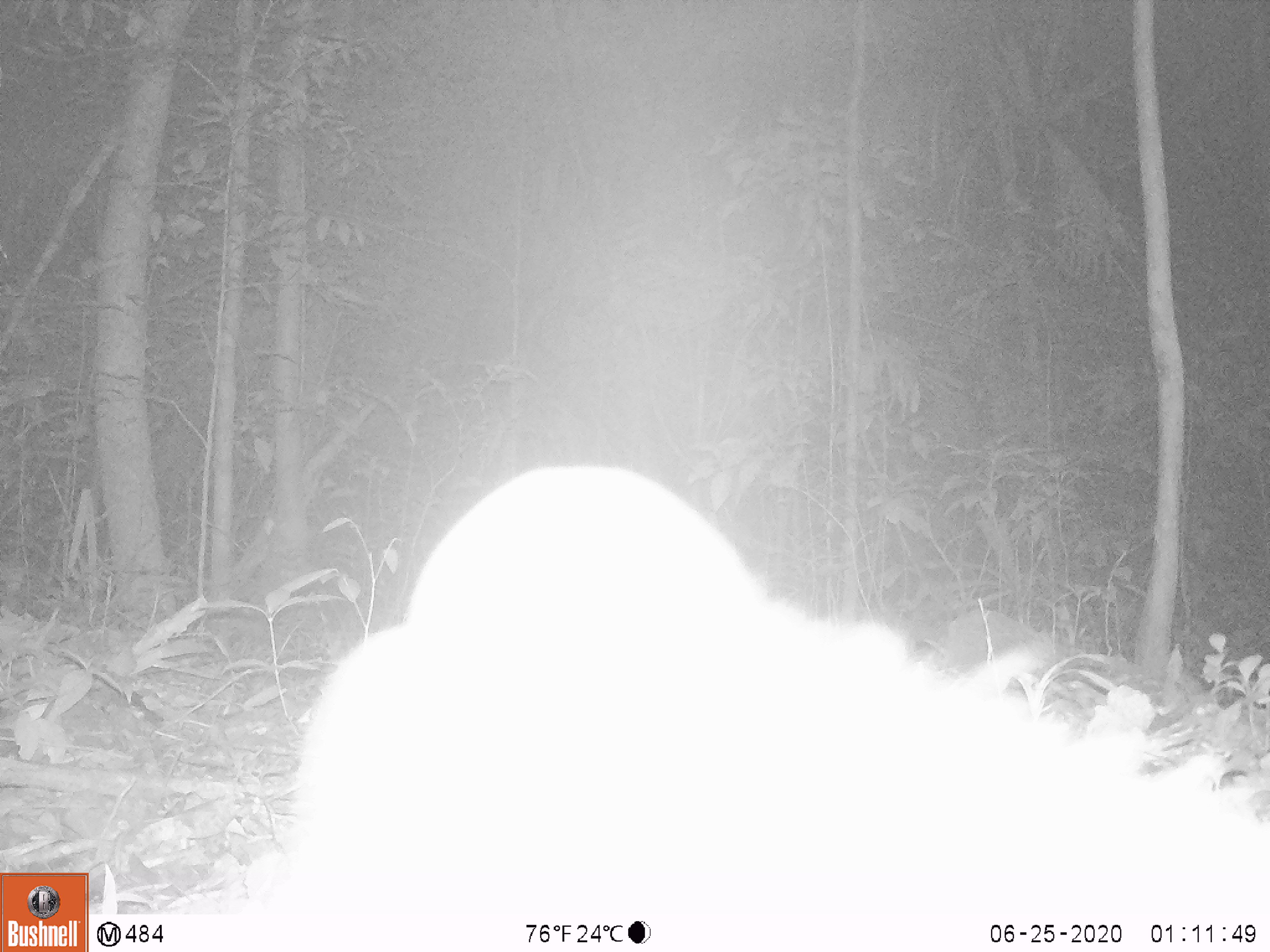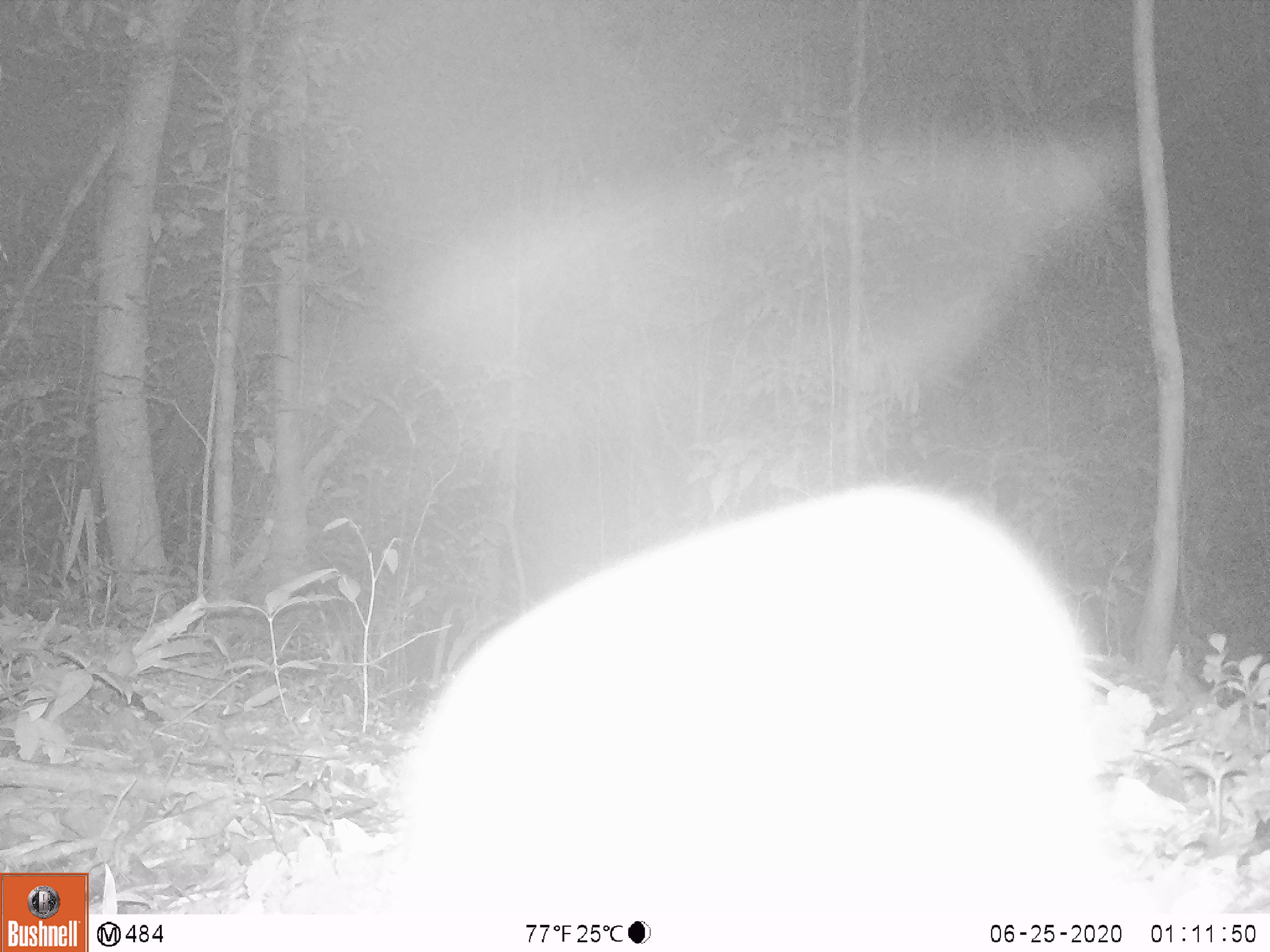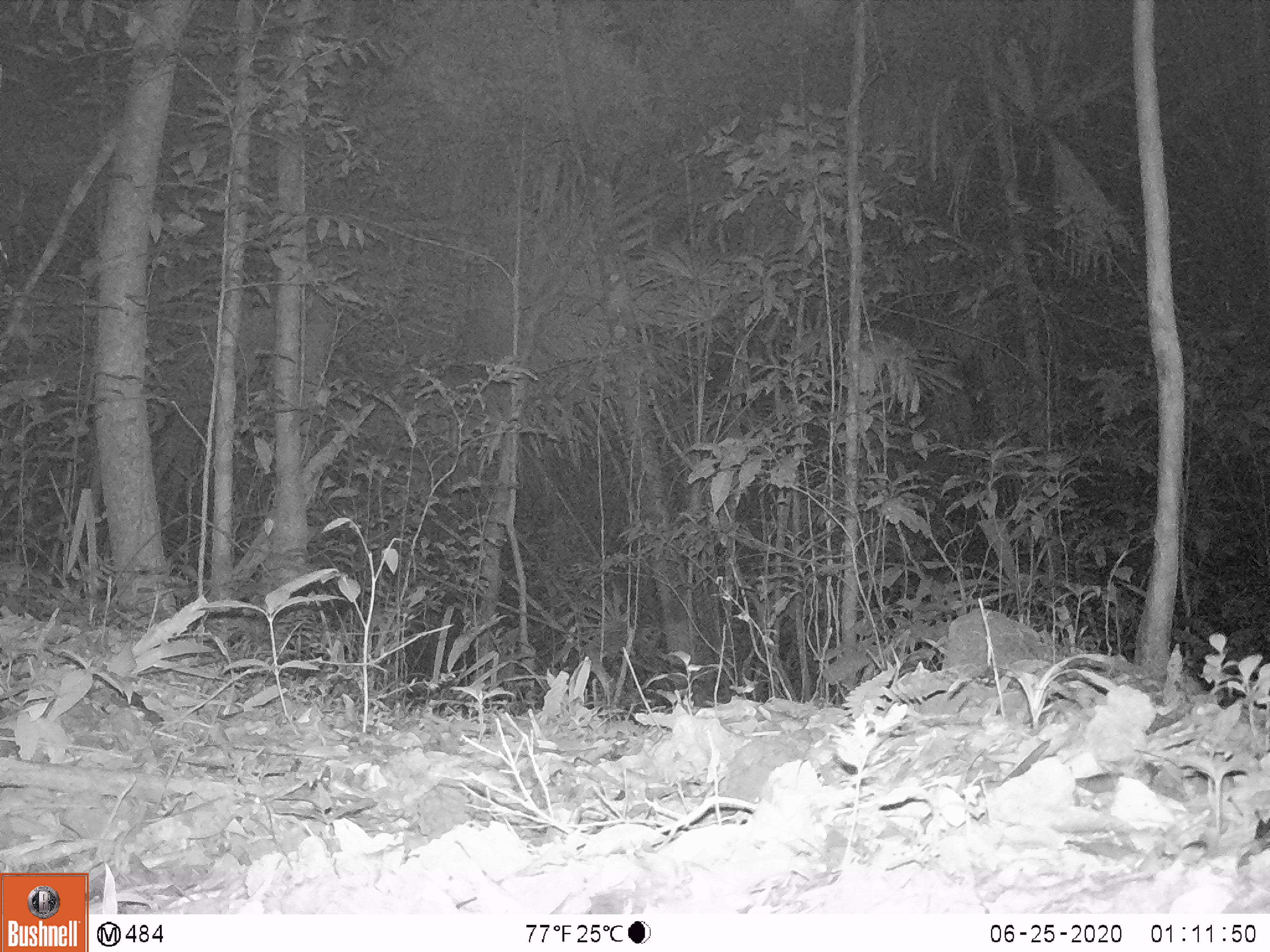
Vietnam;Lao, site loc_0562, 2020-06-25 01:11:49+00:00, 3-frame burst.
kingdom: Animalia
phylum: Chordata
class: Mammalia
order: Carnivora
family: Viverridae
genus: Paguma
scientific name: Paguma larvata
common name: masked palm civet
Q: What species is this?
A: Masked palm civet (Paguma larvata).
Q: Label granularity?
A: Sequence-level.